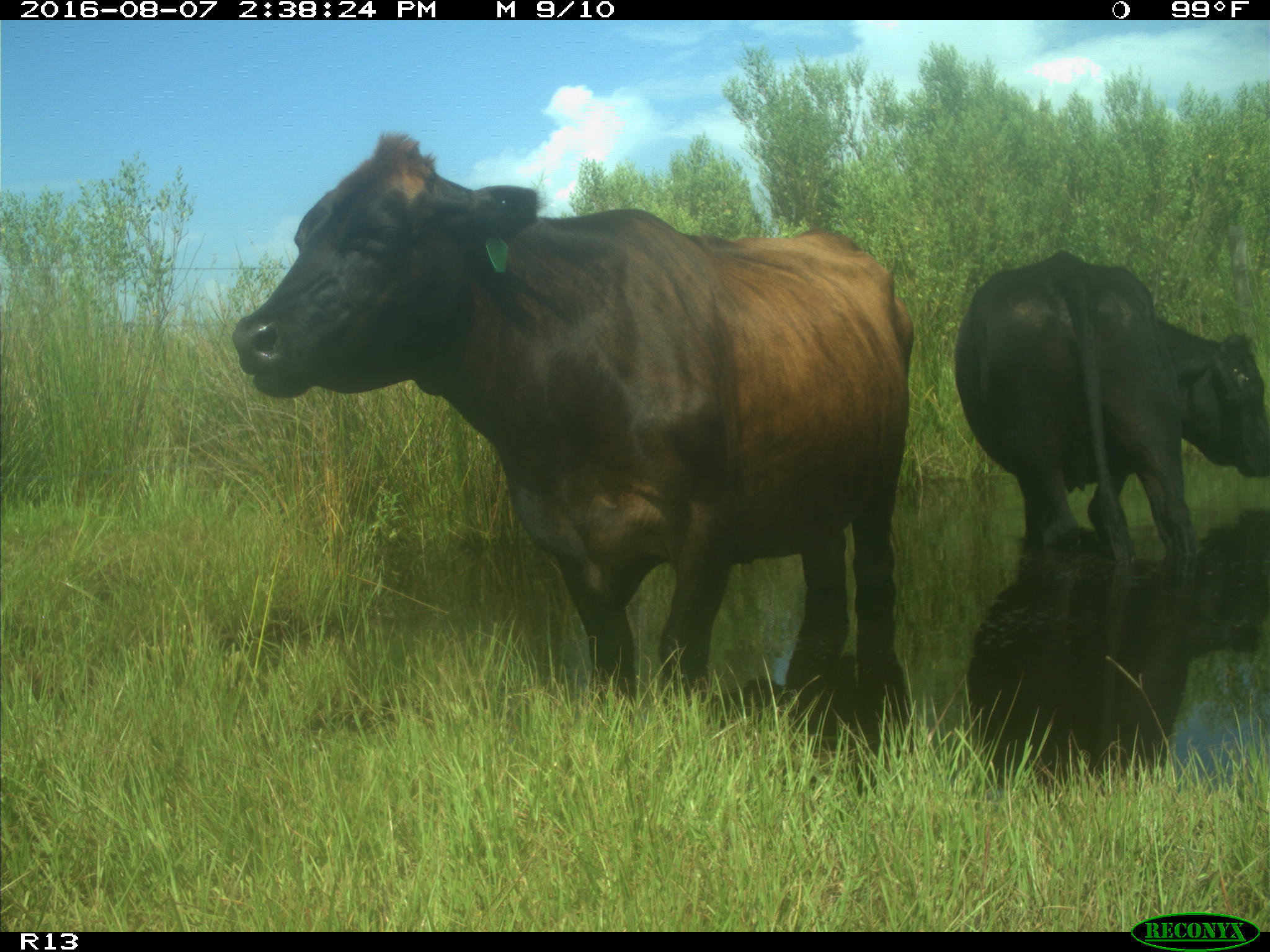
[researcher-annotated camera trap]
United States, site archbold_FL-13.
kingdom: Animalia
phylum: Chordata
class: Mammalia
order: Artiodactyla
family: Bovidae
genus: Bos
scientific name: Bos taurus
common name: domestic cow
Bos taurus (domestic cow).